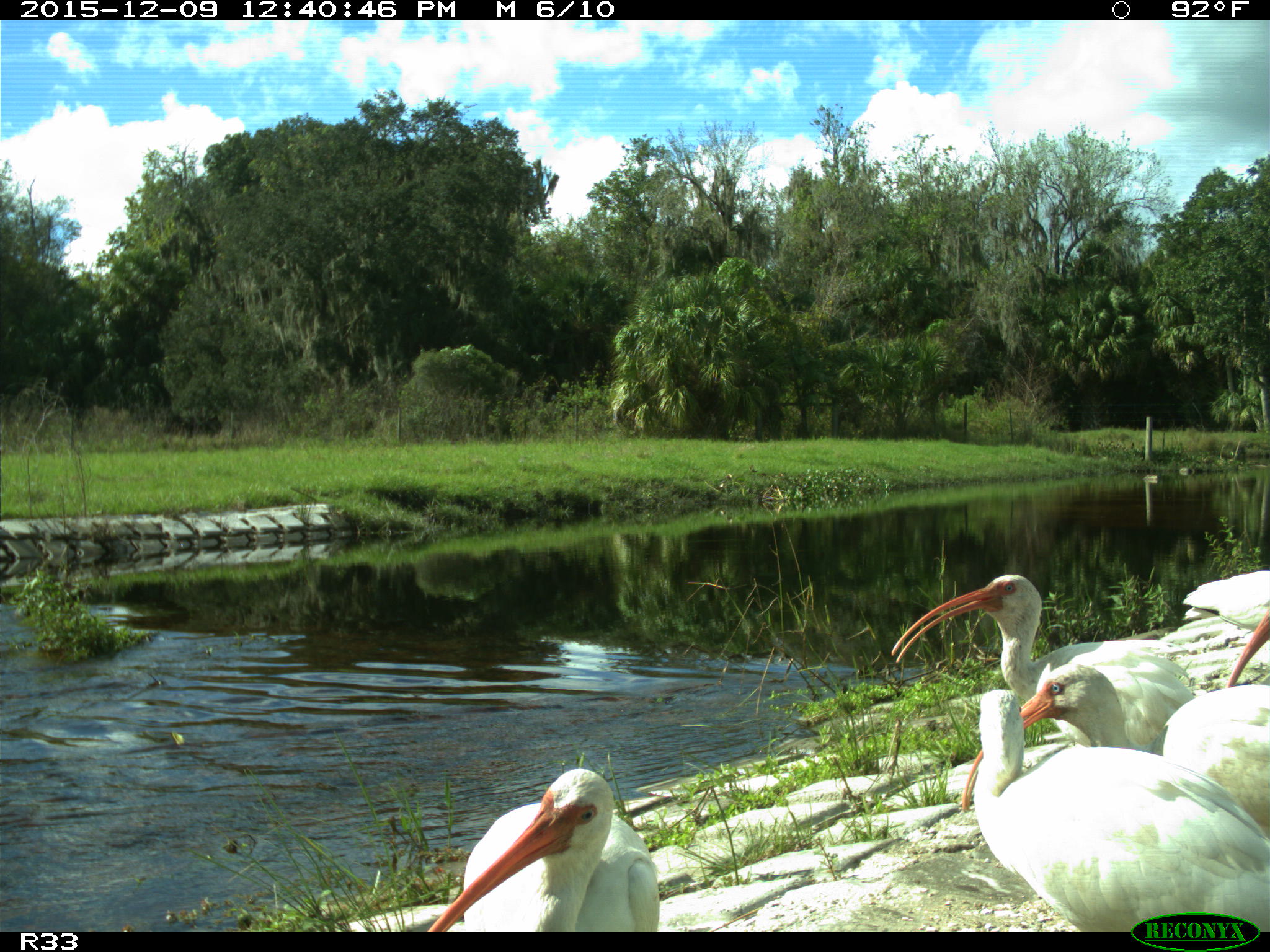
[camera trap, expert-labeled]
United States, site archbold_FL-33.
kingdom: Animalia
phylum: Chordata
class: Aves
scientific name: Aves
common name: birds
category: unidentified bird